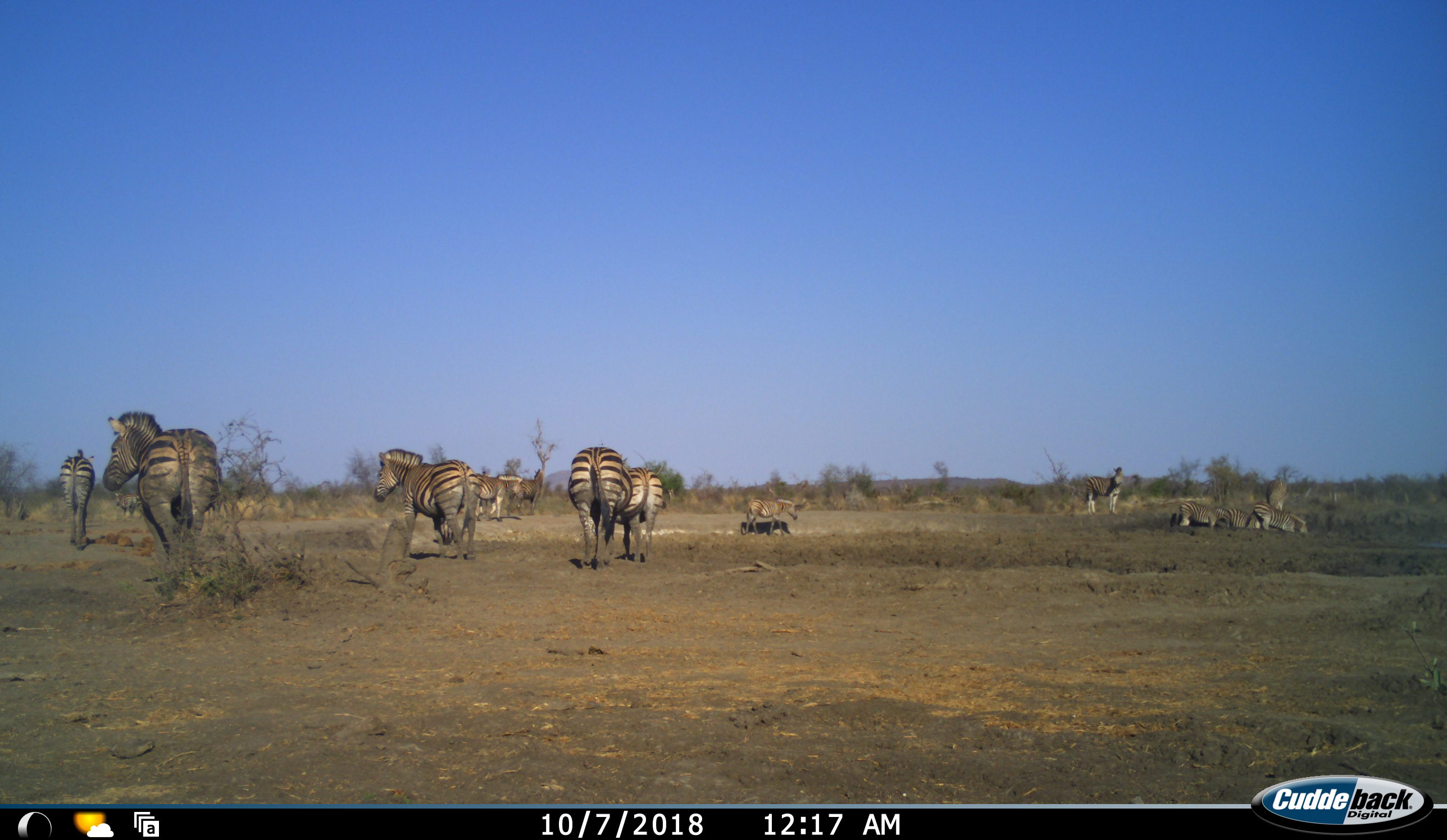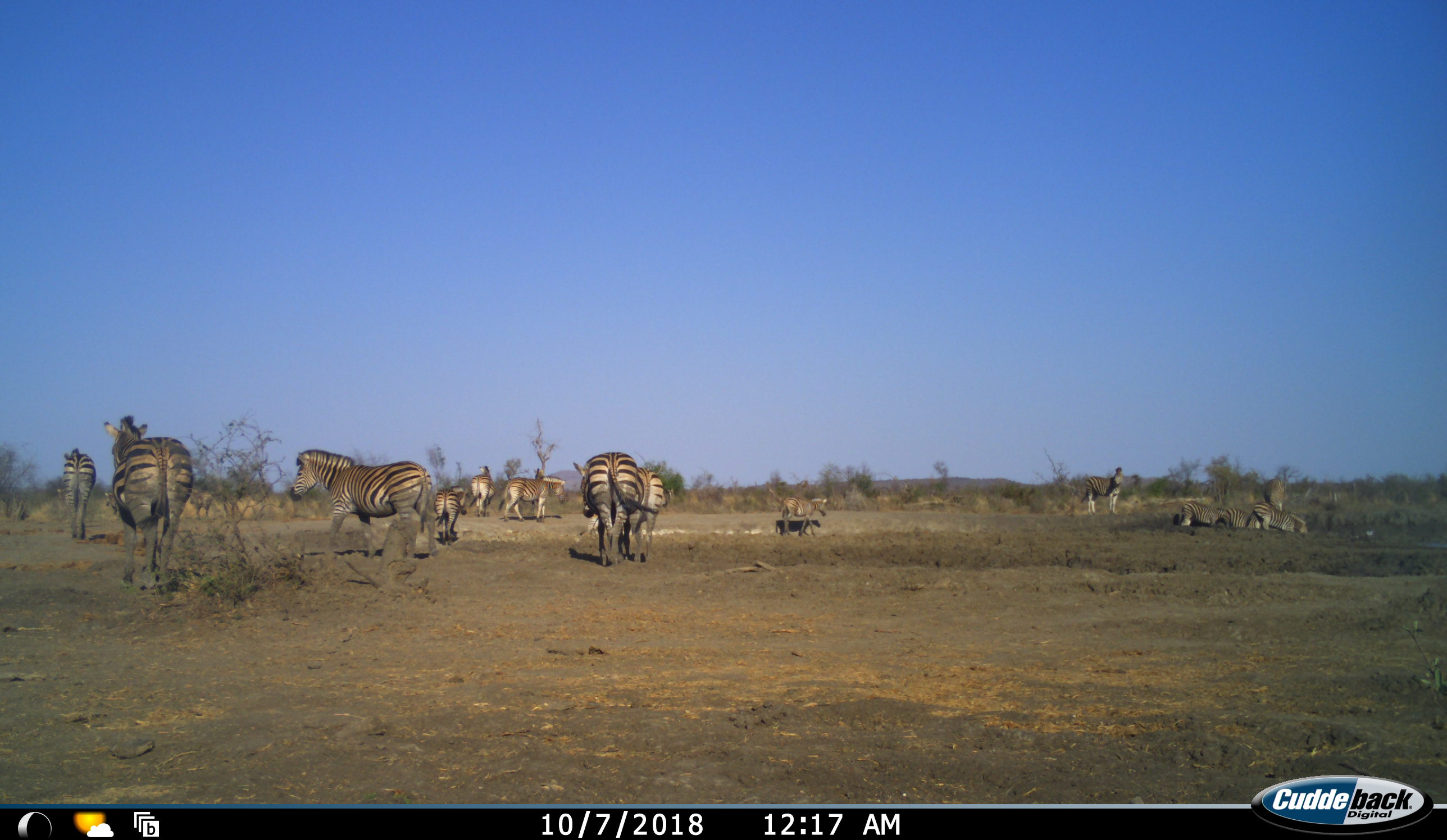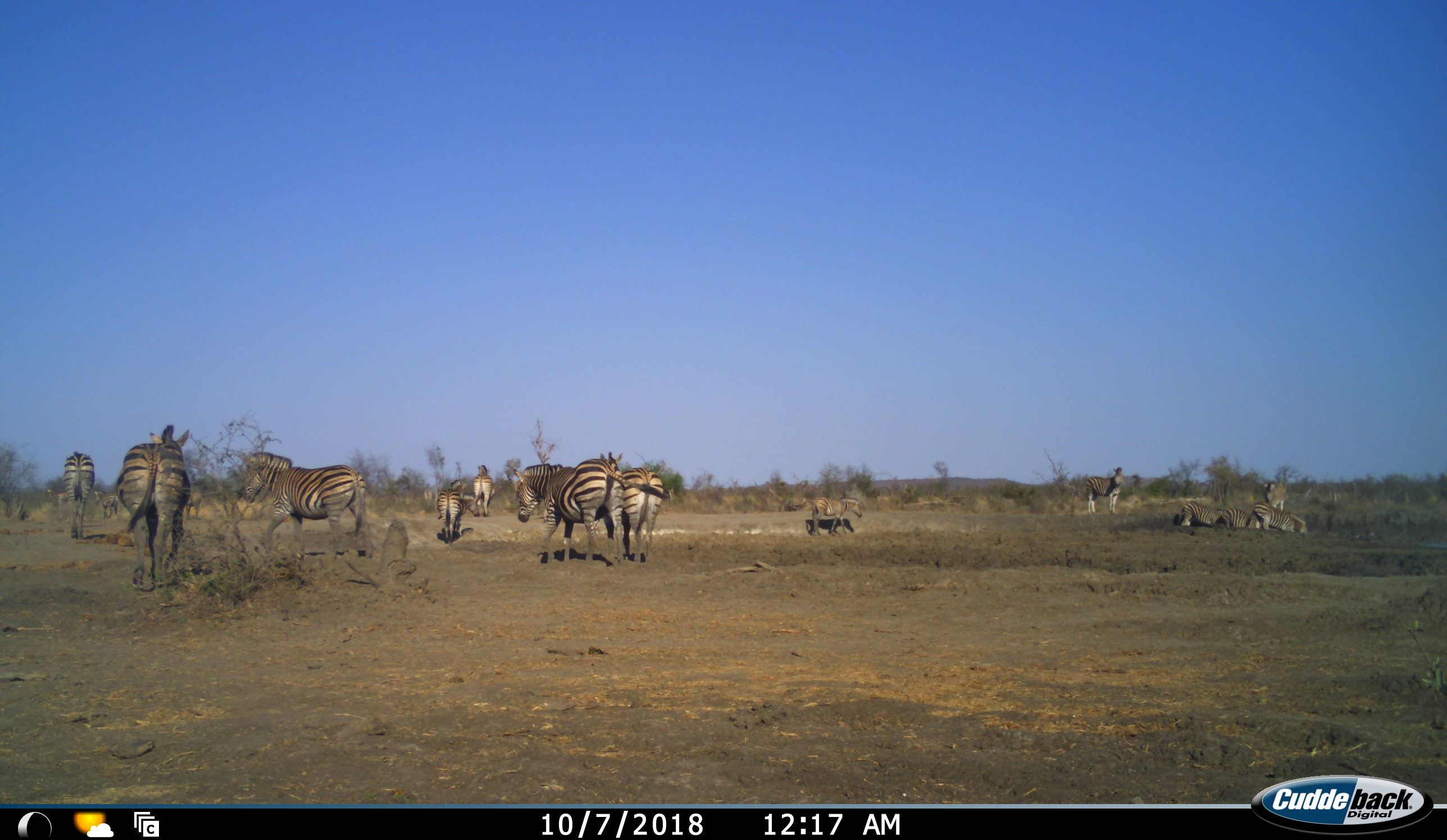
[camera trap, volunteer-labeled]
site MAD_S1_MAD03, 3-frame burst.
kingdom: Animalia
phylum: Chordata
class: Mammalia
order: Perissodactyla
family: Equidae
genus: Equus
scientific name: Equus quagga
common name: plains zebra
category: zebraplains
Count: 11-50.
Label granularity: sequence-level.